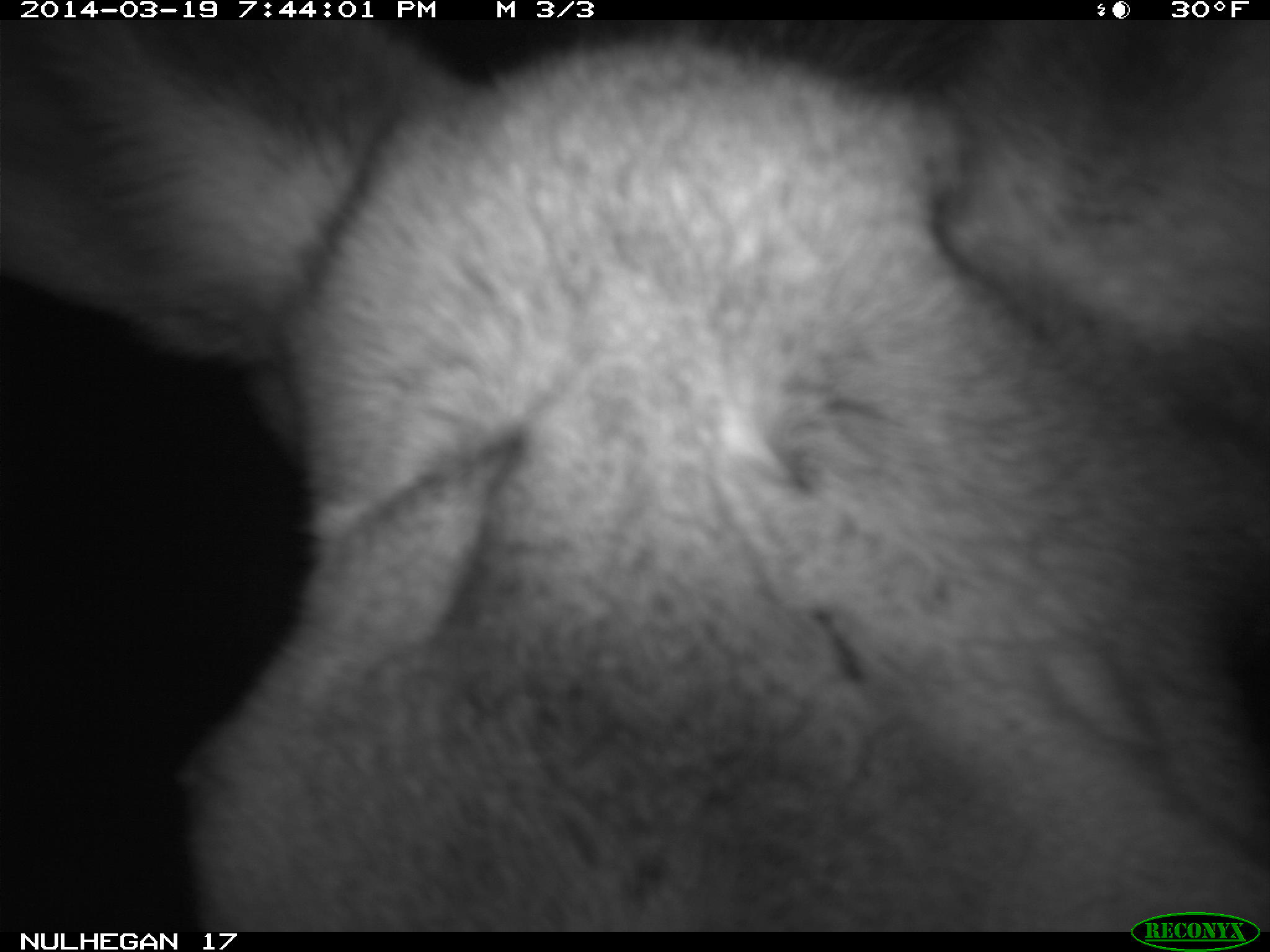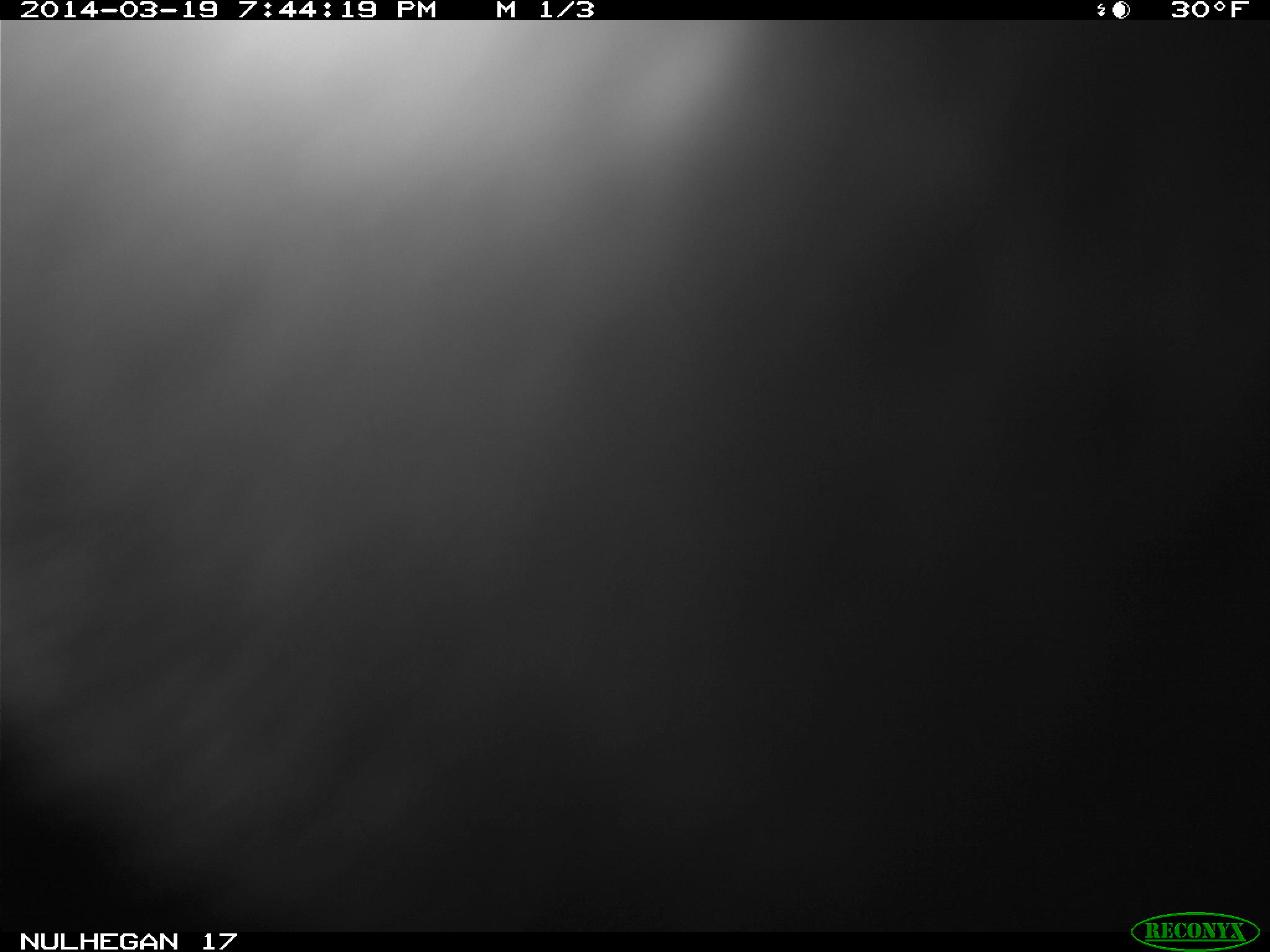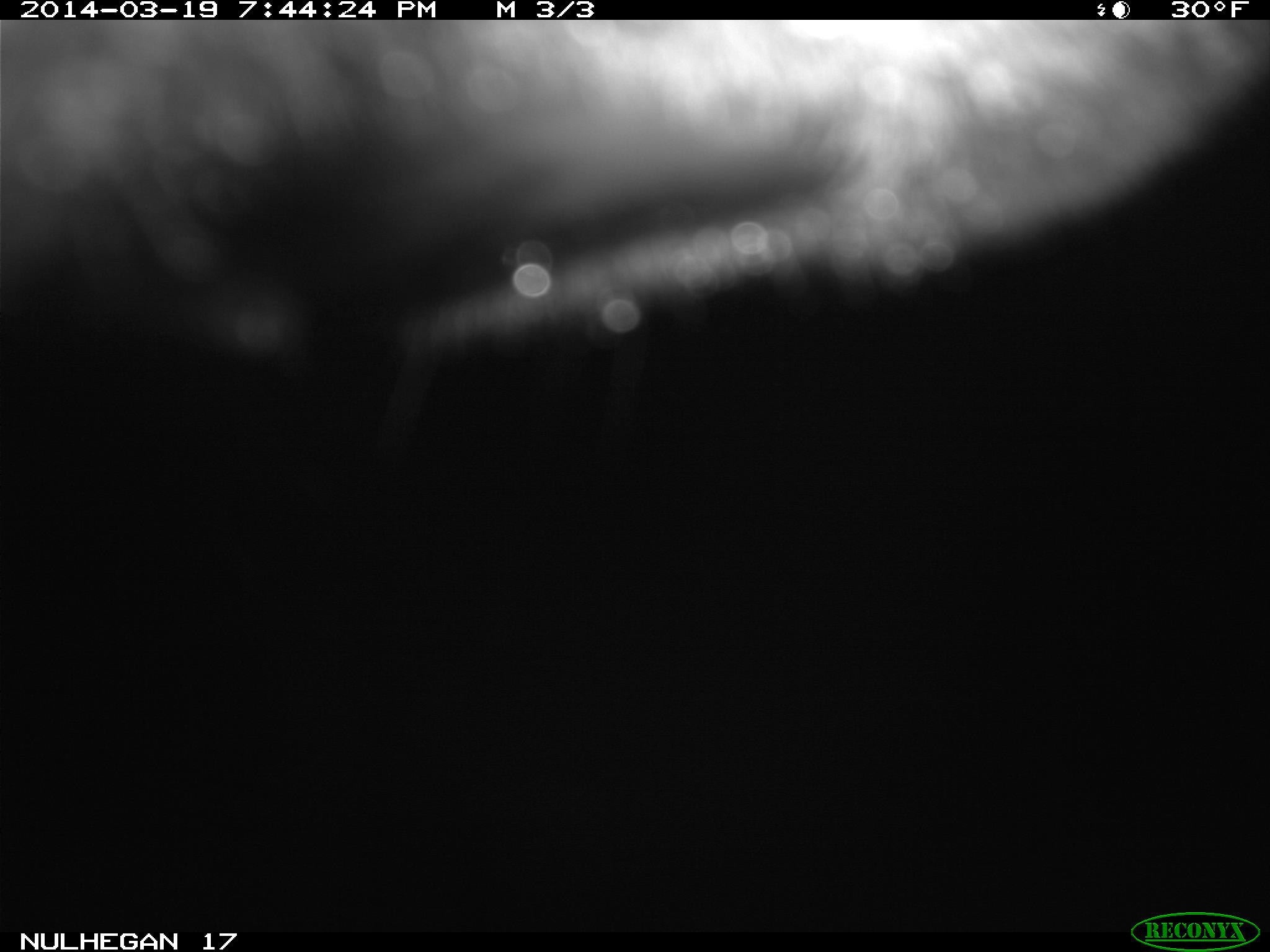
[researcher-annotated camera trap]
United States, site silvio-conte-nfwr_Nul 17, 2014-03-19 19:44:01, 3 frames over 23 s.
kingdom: Animalia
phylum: Chordata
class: Mammalia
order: Artiodactyla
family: Cervidae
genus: Alces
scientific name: Alces alces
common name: moose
Moose (Alces alces).